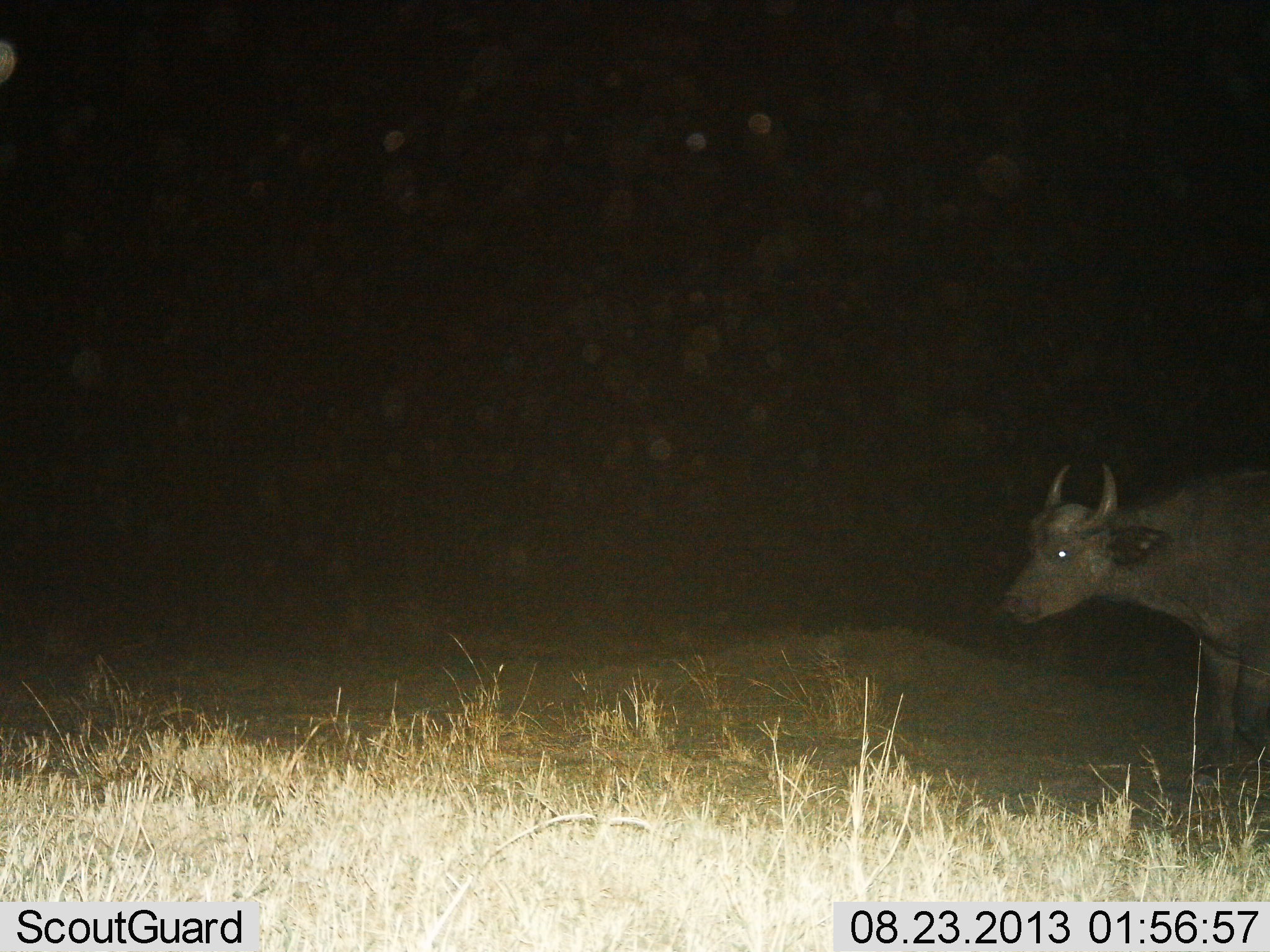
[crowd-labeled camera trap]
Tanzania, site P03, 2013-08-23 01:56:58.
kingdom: Animalia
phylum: Chordata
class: Mammalia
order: Artiodactyla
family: Bovidae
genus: Syncerus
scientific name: Syncerus caffer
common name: cape buffalo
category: buffalo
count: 1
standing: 76%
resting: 0%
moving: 24%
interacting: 0%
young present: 5%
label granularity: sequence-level